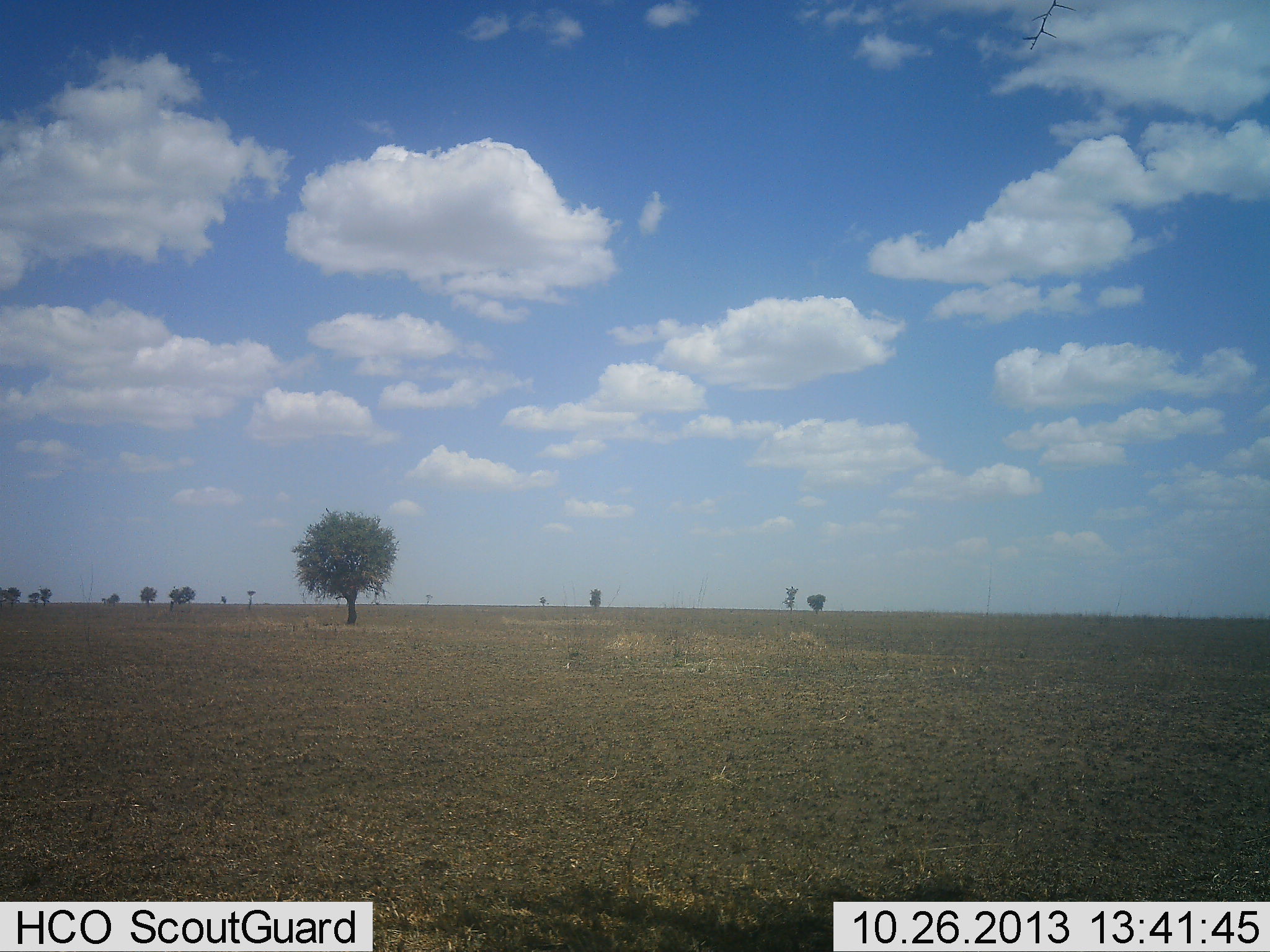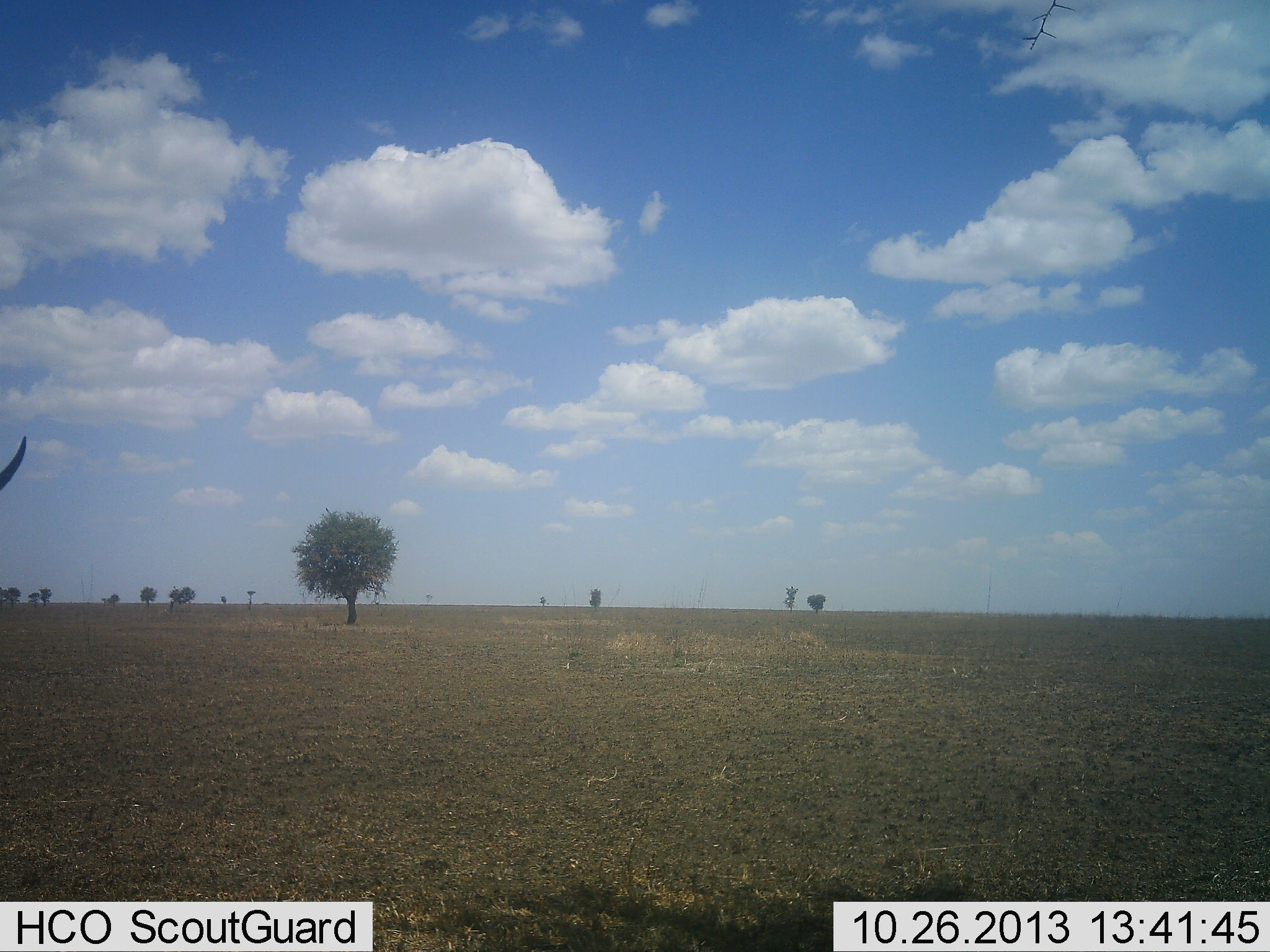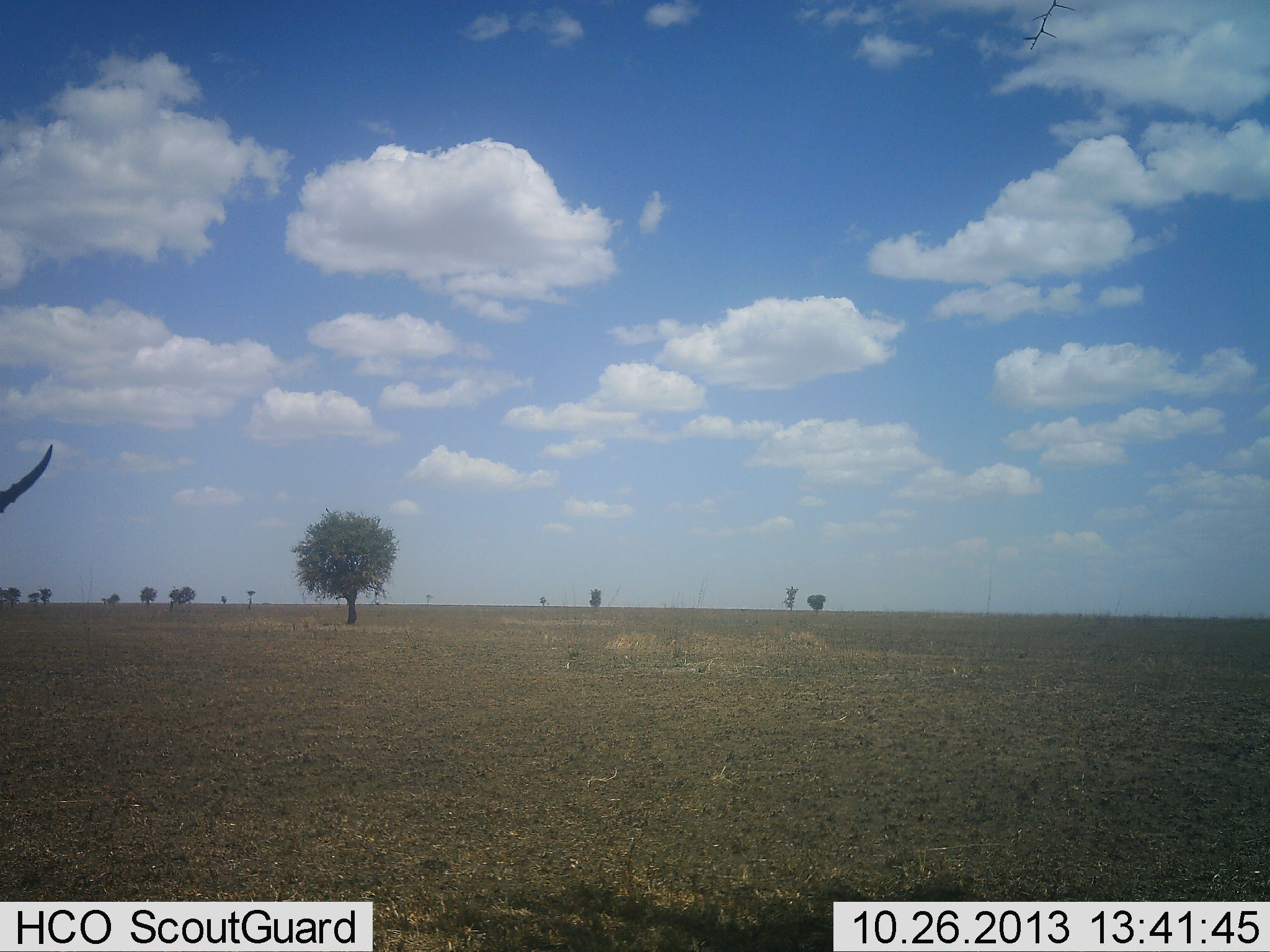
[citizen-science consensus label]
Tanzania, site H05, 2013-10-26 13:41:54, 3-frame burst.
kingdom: Animalia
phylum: Chordata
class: Mammalia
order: Artiodactyla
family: Bovidae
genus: Nanger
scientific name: Nanger granti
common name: grant's gazelle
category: gazellegrants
Gazellegrants (grant's gazelle) (Nanger granti), count 1. Behavior (volunteer vote fractions): standing 60%, resting 0%, moving 40%, interacting 0%. Young present (vote fraction): 0%. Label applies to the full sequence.